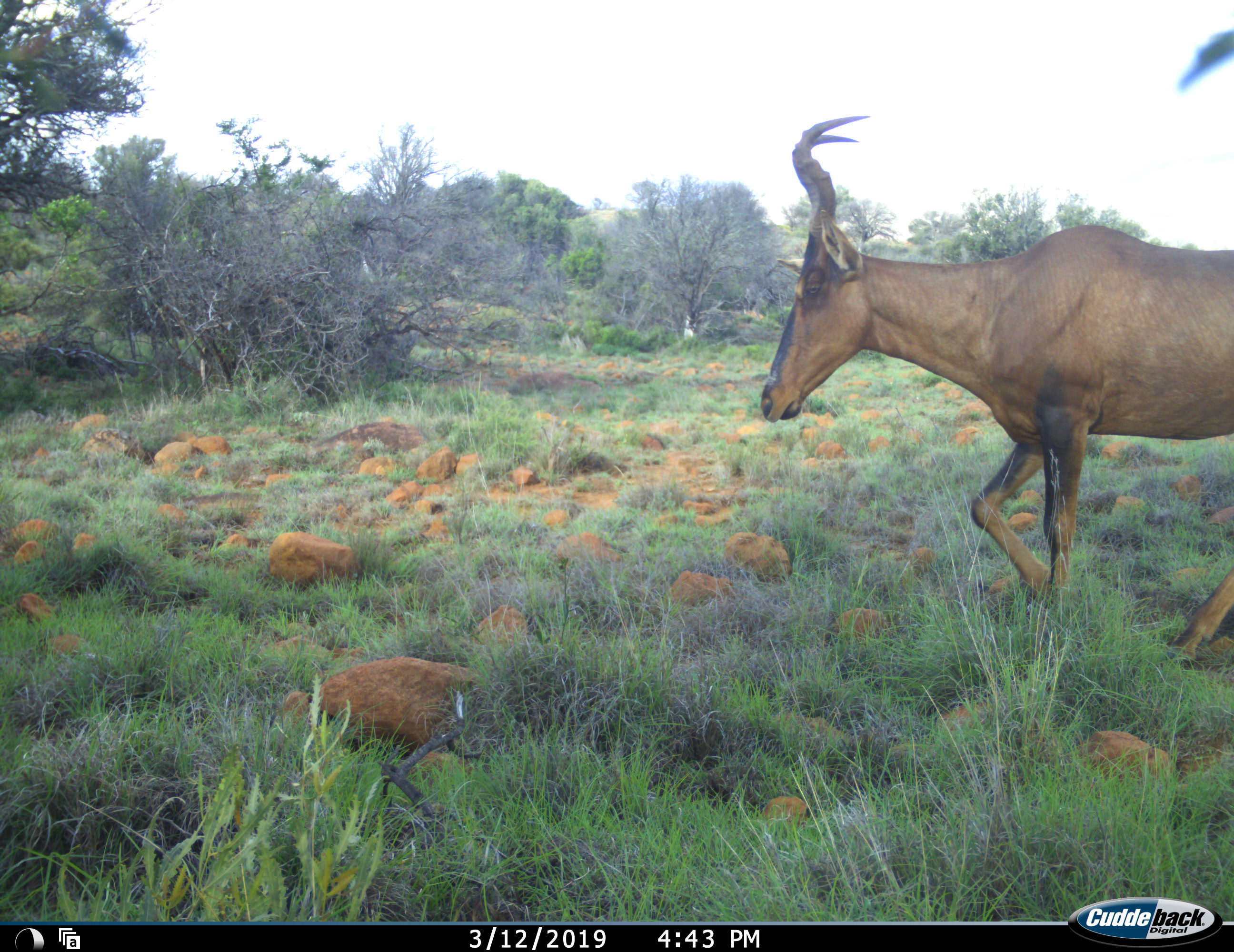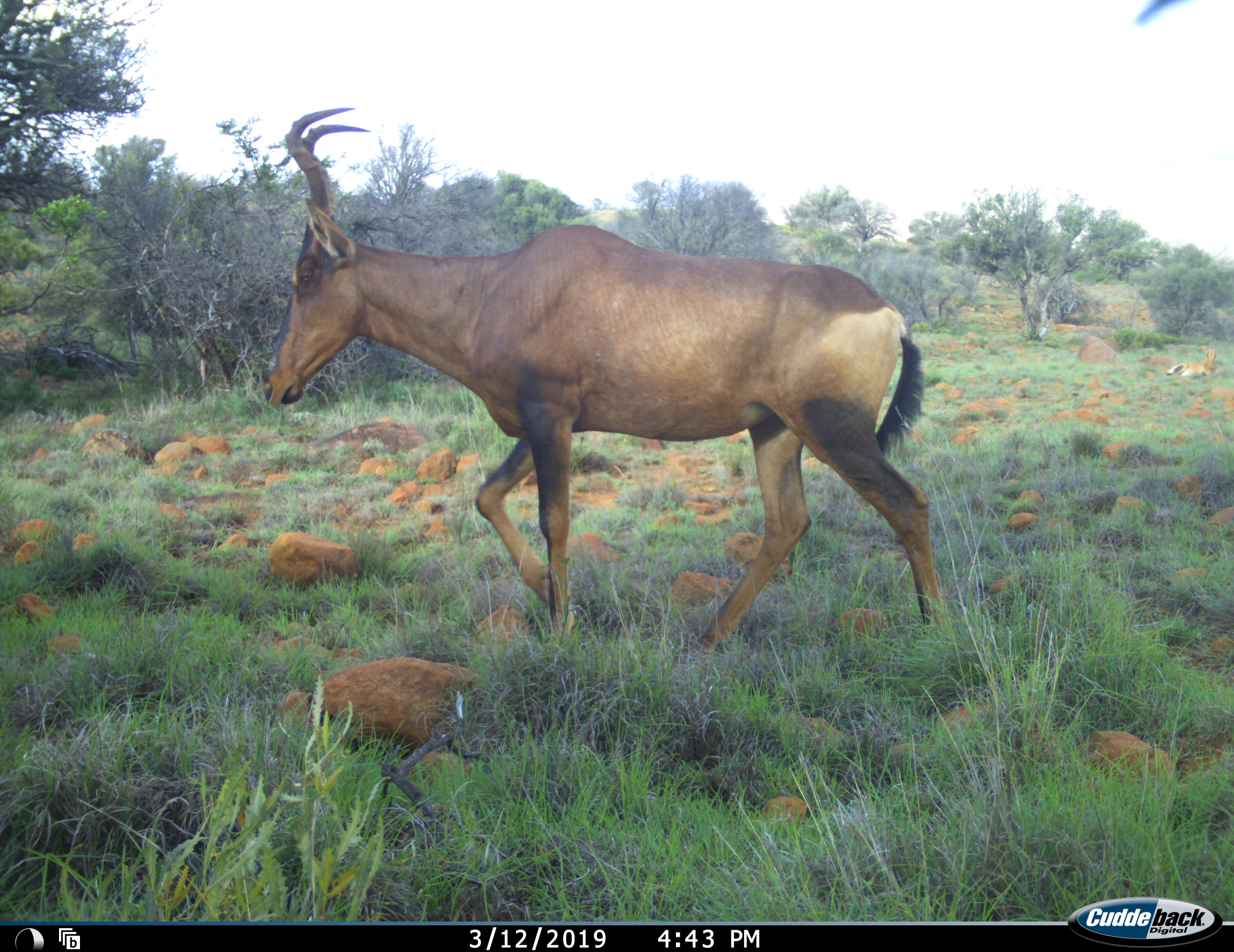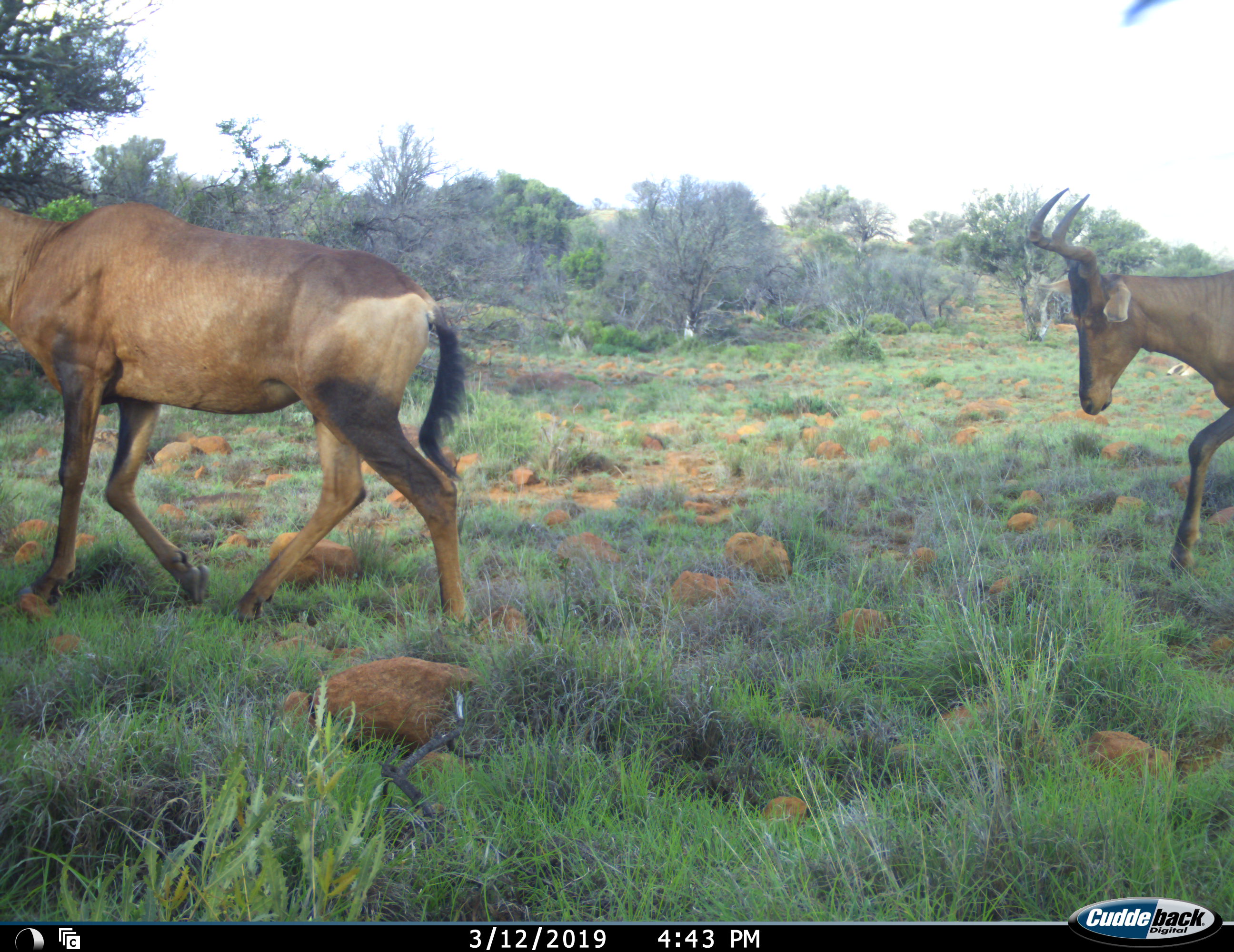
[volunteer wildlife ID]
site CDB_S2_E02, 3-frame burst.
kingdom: Animalia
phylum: Chordata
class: Mammalia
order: Artiodactyla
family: Bovidae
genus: Alcelaphus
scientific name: Alcelaphus buselaphus caama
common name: red hartebeest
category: hartebeestred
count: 2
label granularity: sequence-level